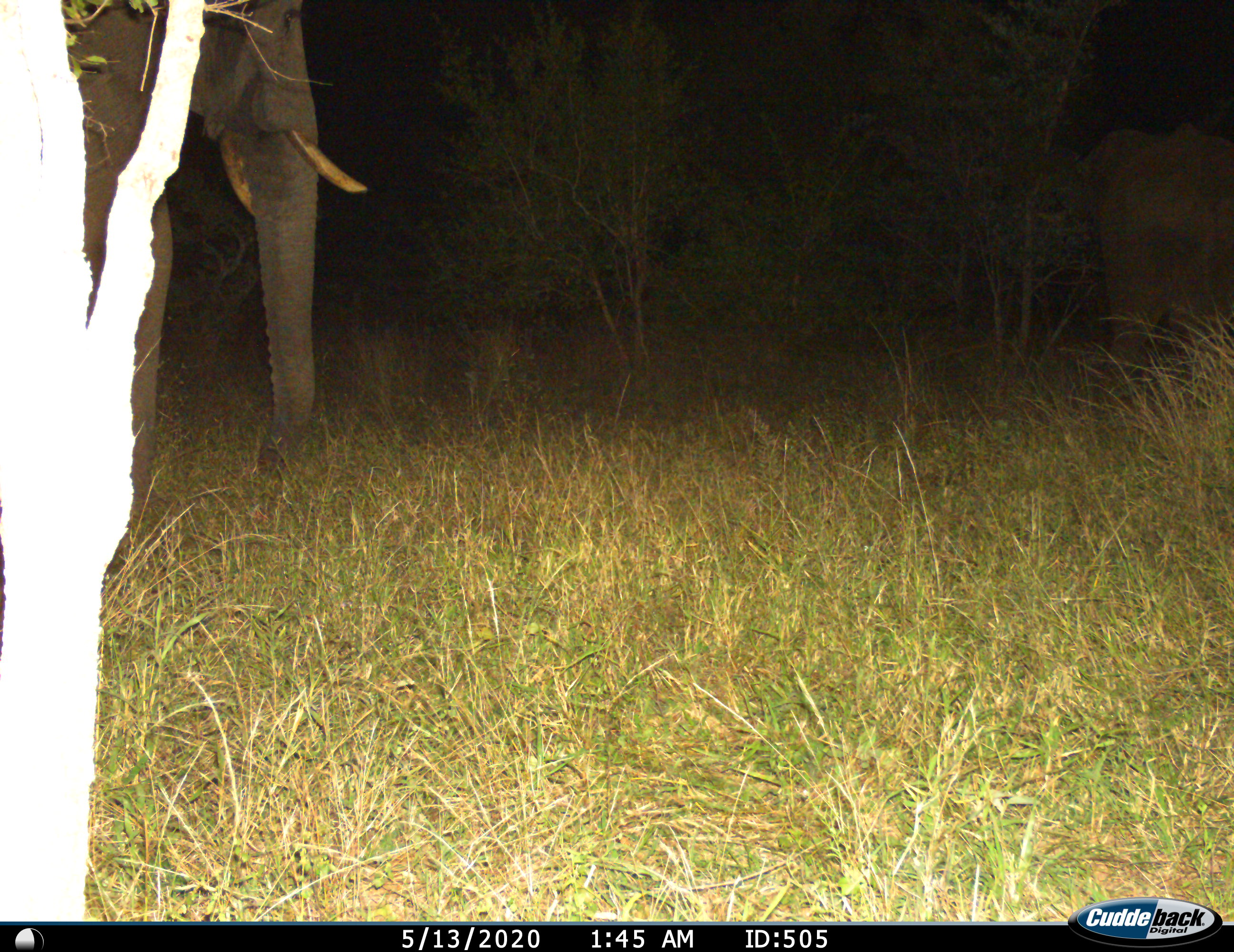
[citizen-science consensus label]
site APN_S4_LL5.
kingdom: Animalia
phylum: Chordata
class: Mammalia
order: Proboscidea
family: Elephantidae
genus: Loxodonta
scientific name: Loxodonta africana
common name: african bush elephant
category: elephant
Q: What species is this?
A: Elephant (african bush elephant) (Loxodonta africana).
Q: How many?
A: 1.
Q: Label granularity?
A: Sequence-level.